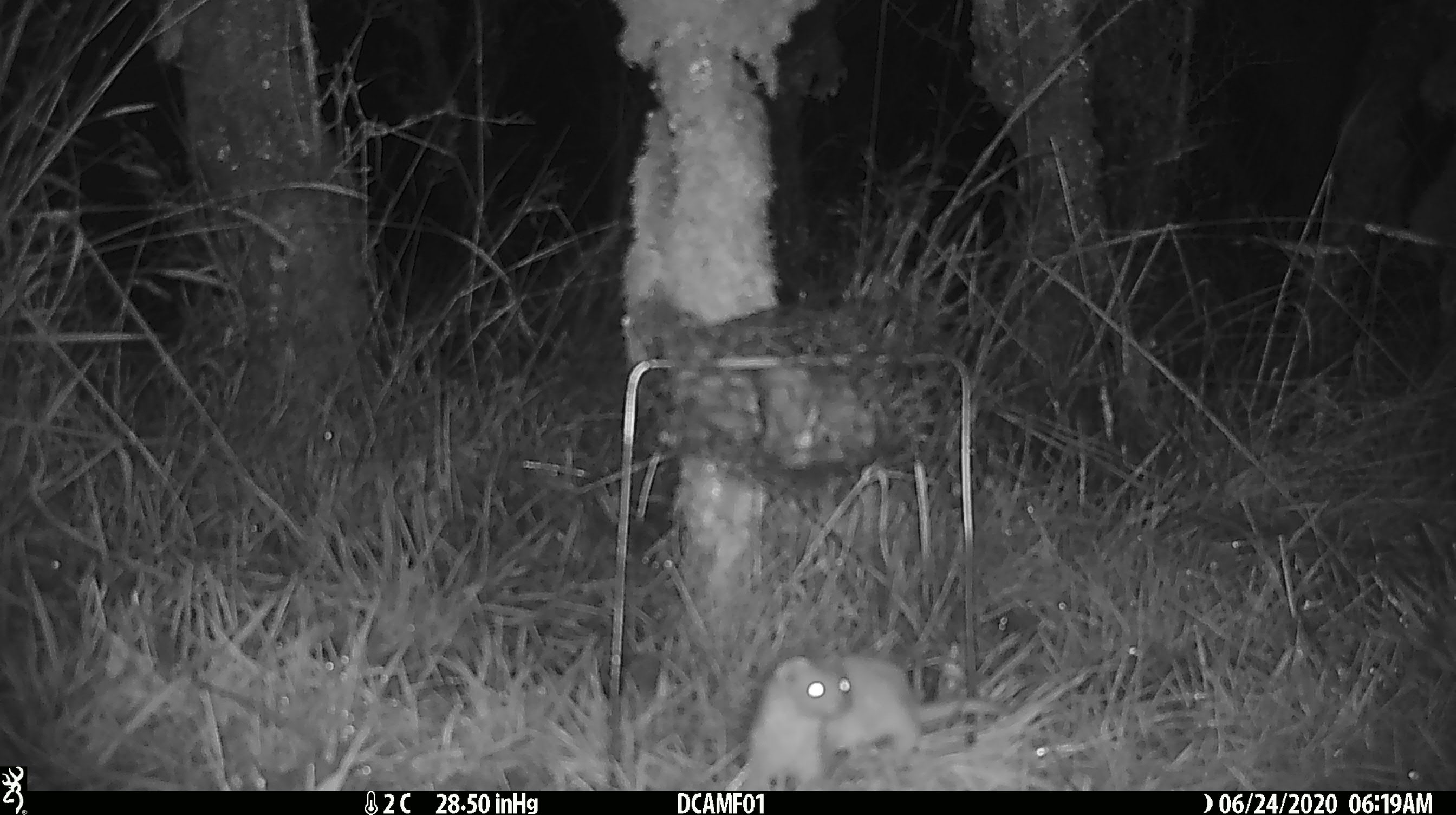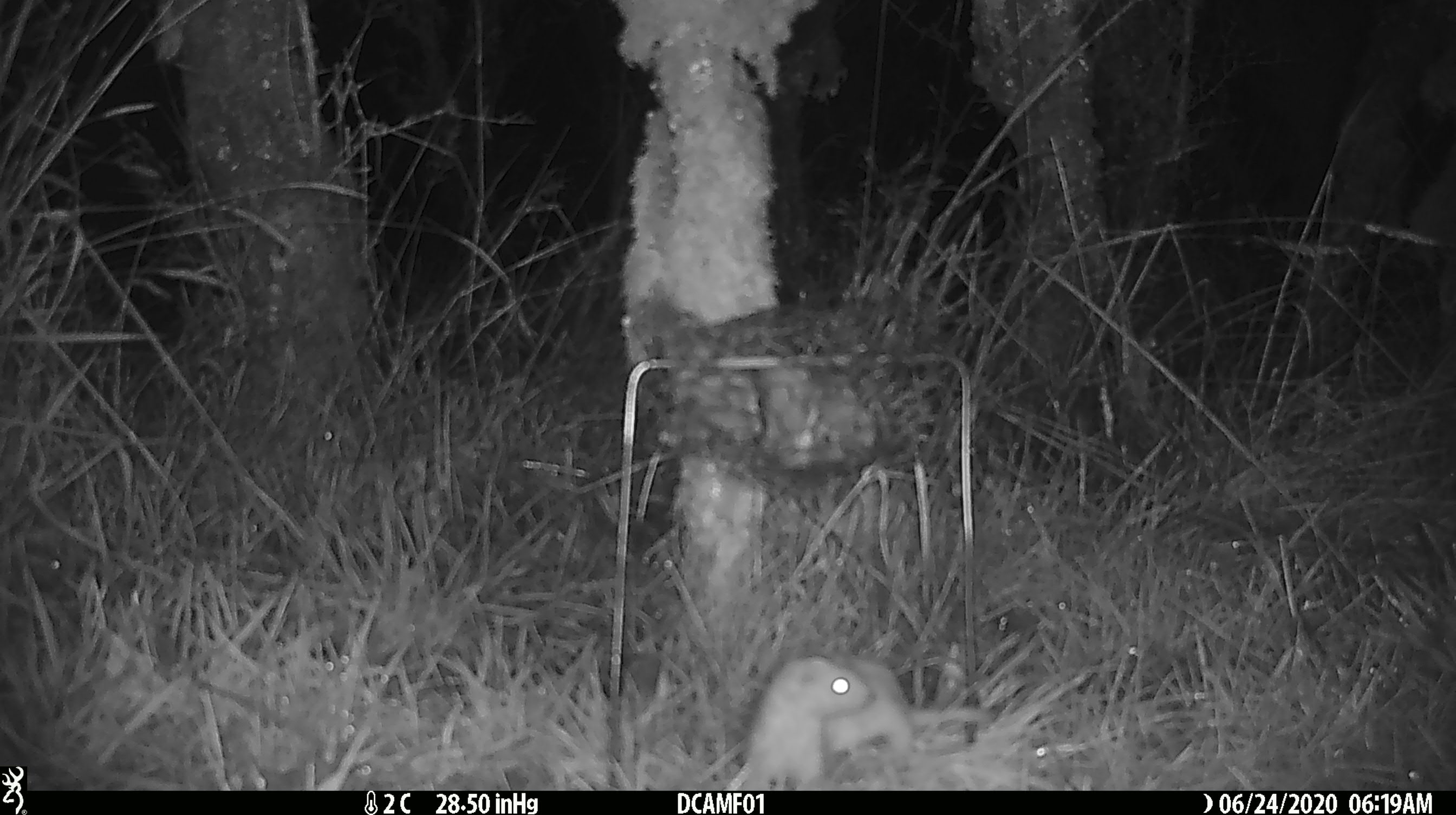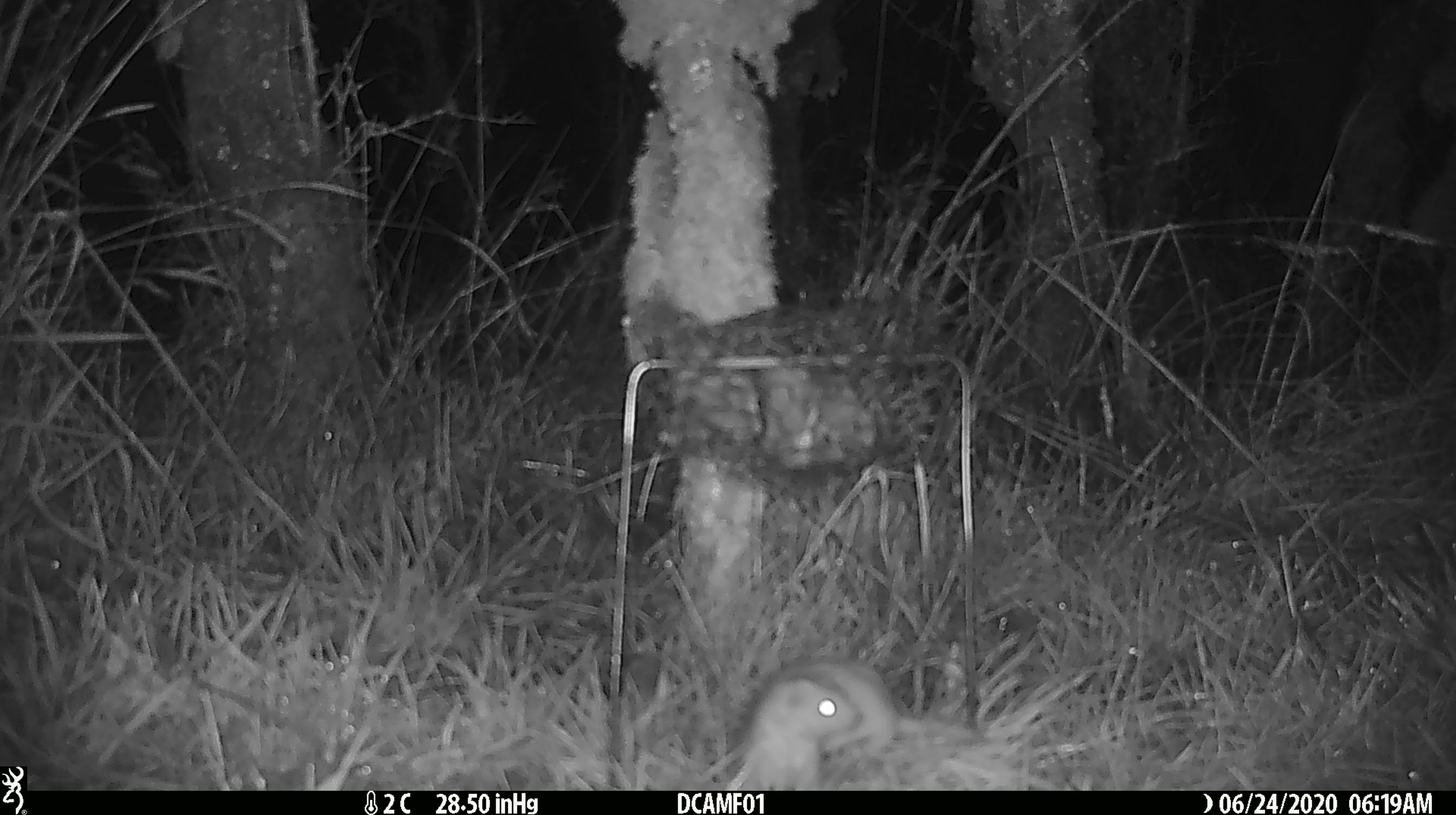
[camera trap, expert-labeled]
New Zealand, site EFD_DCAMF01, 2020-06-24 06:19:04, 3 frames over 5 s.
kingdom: Animalia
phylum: Chordata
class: Mammalia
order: Carnivora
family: Mustelidae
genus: Mustela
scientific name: Mustela nivalis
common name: least weasel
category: weasel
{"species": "weasel (least weasel) (Mustela nivalis)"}